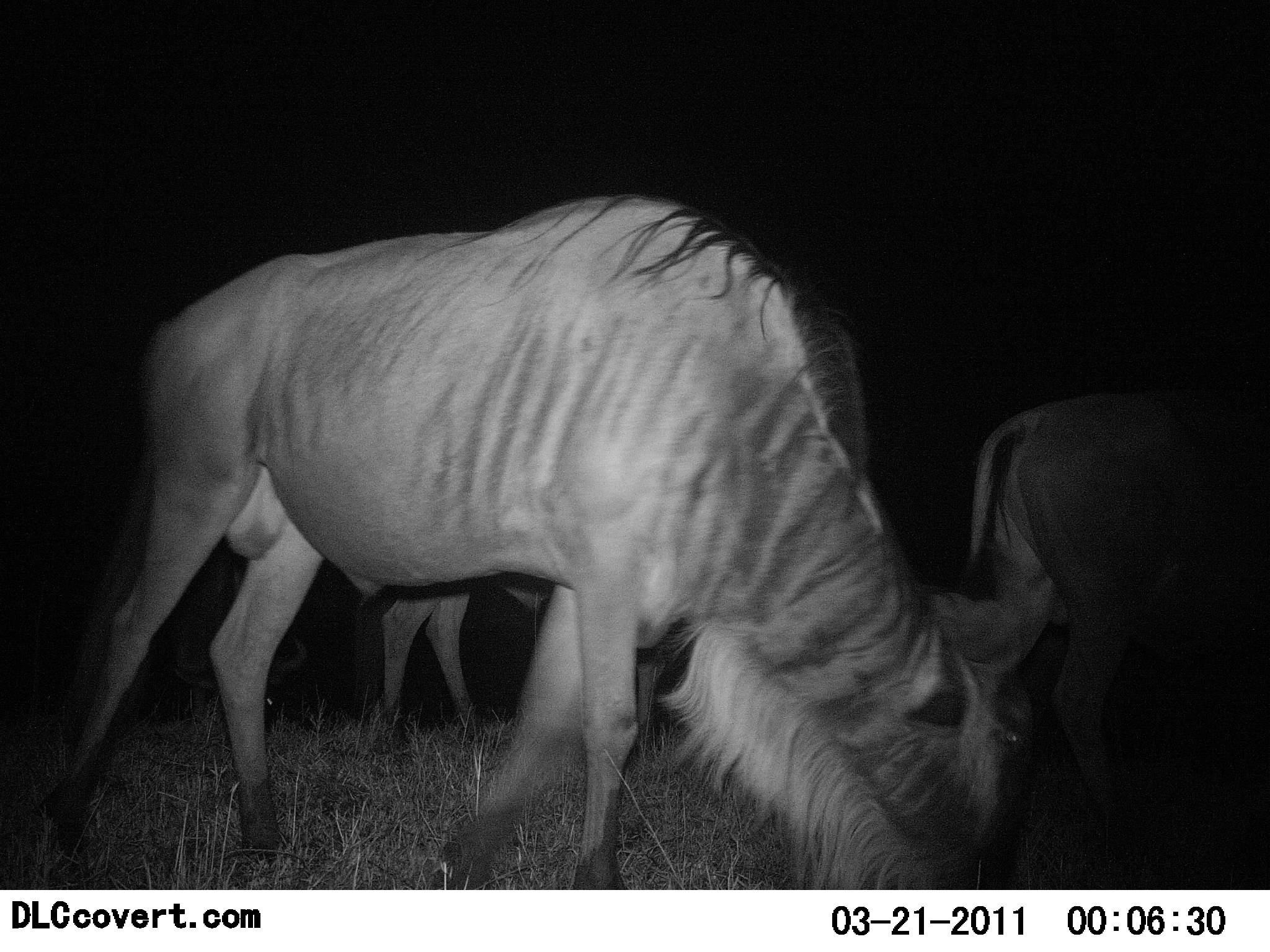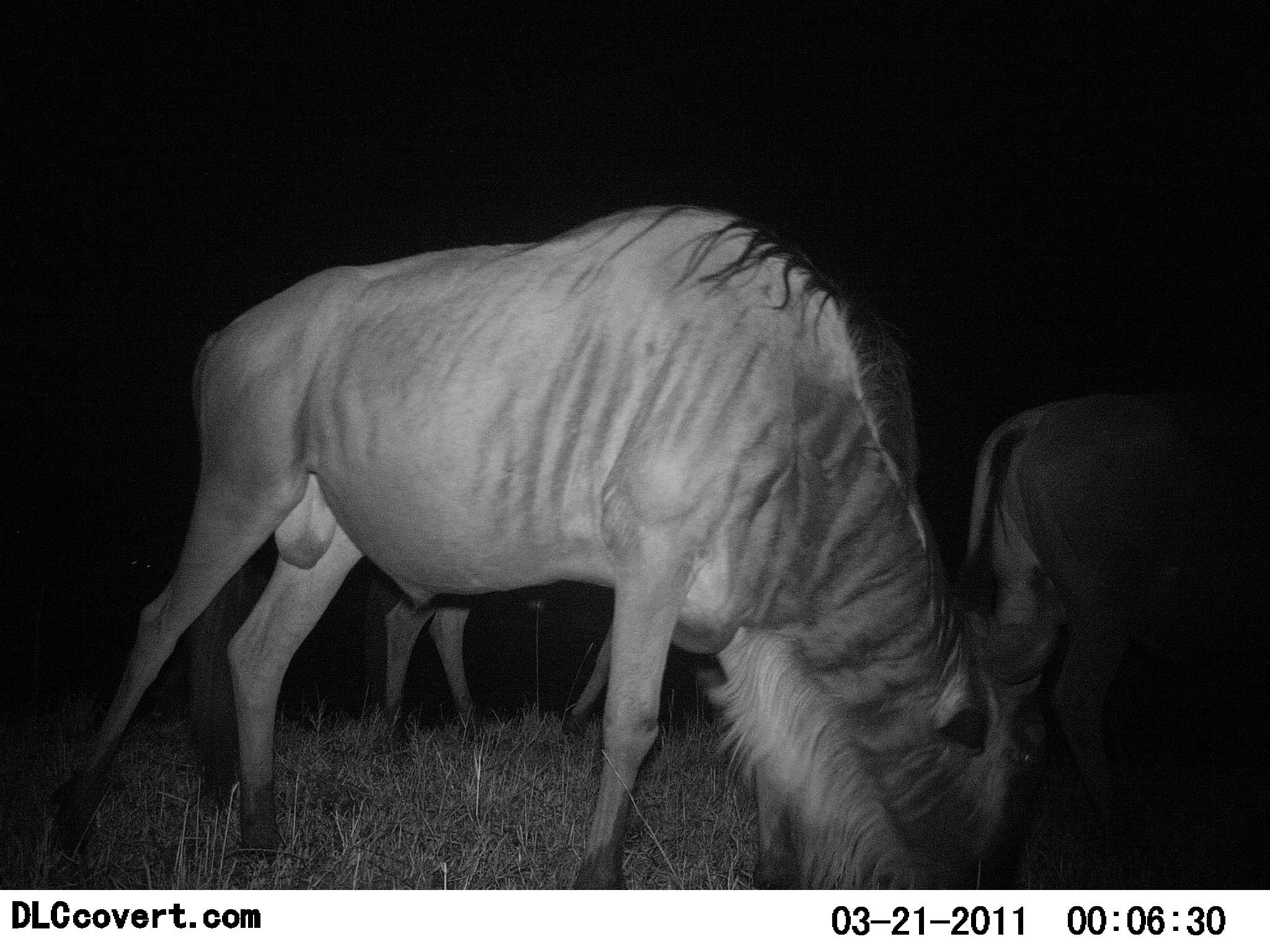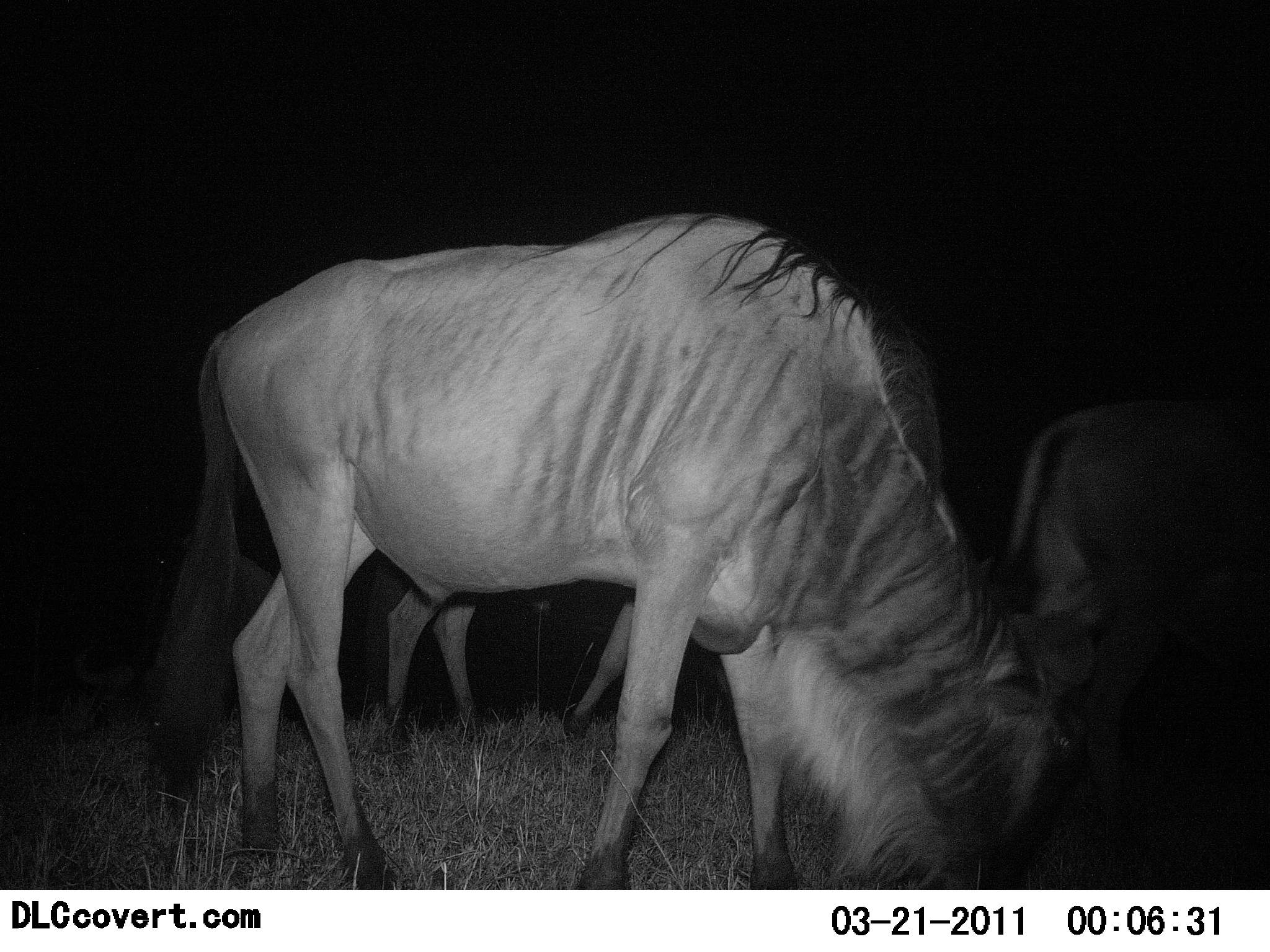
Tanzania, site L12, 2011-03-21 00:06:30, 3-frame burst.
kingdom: Animalia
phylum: Chordata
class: Mammalia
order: Artiodactyla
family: Bovidae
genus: Connochaetes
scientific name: Connochaetes taurinus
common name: blue wildebeest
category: wildebeest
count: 3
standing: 18%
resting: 9%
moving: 55%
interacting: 0%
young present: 18%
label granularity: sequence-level